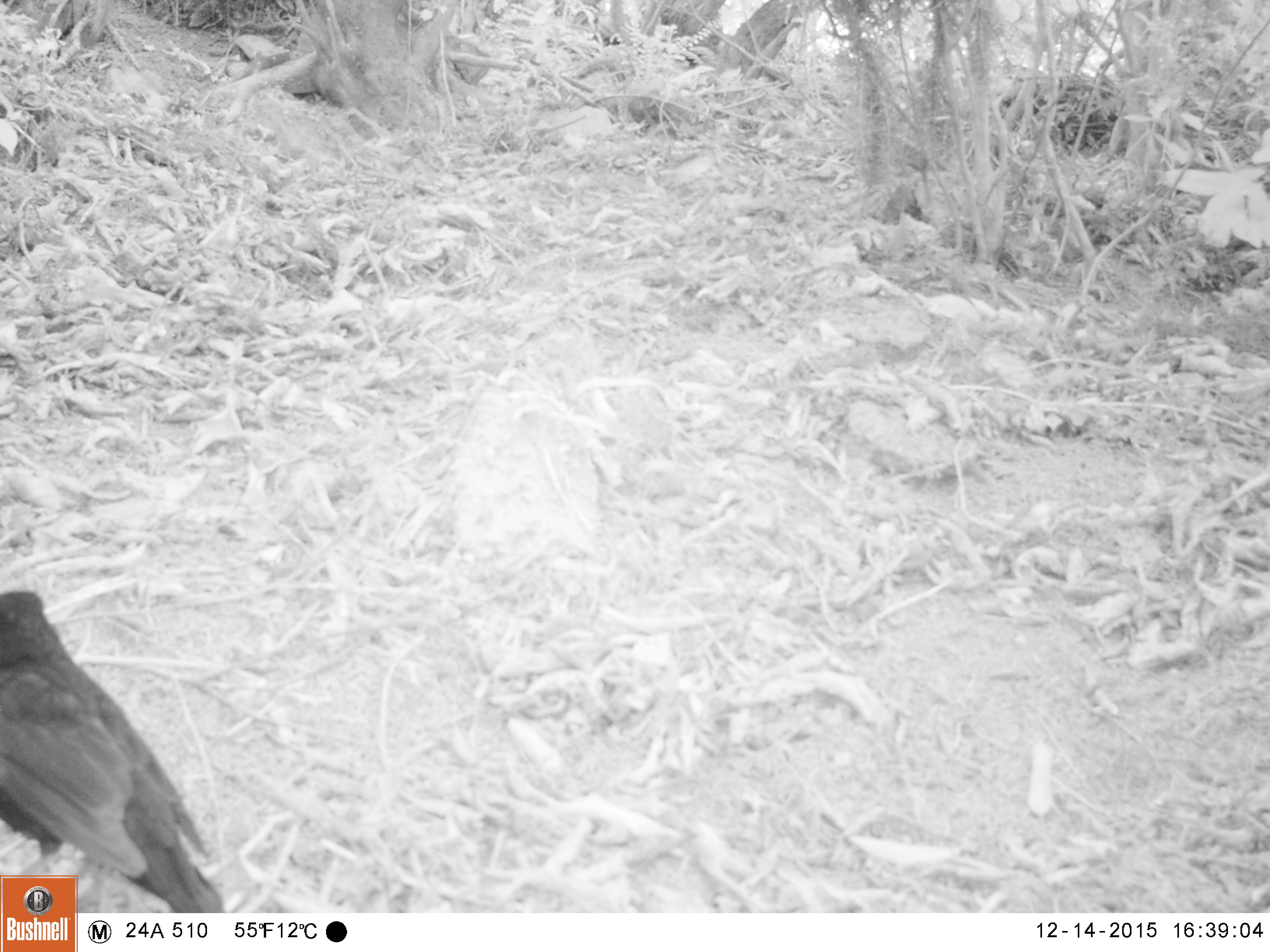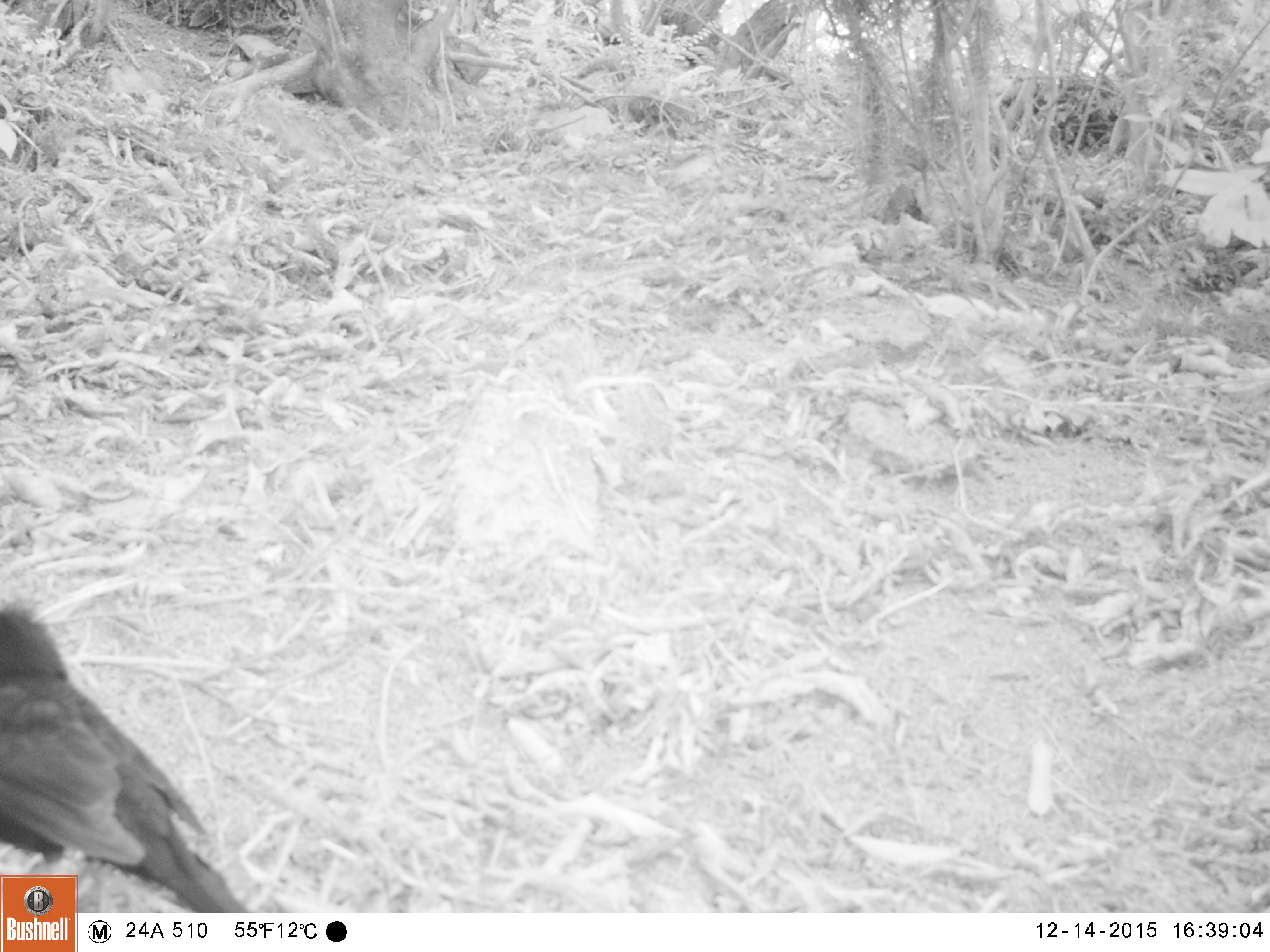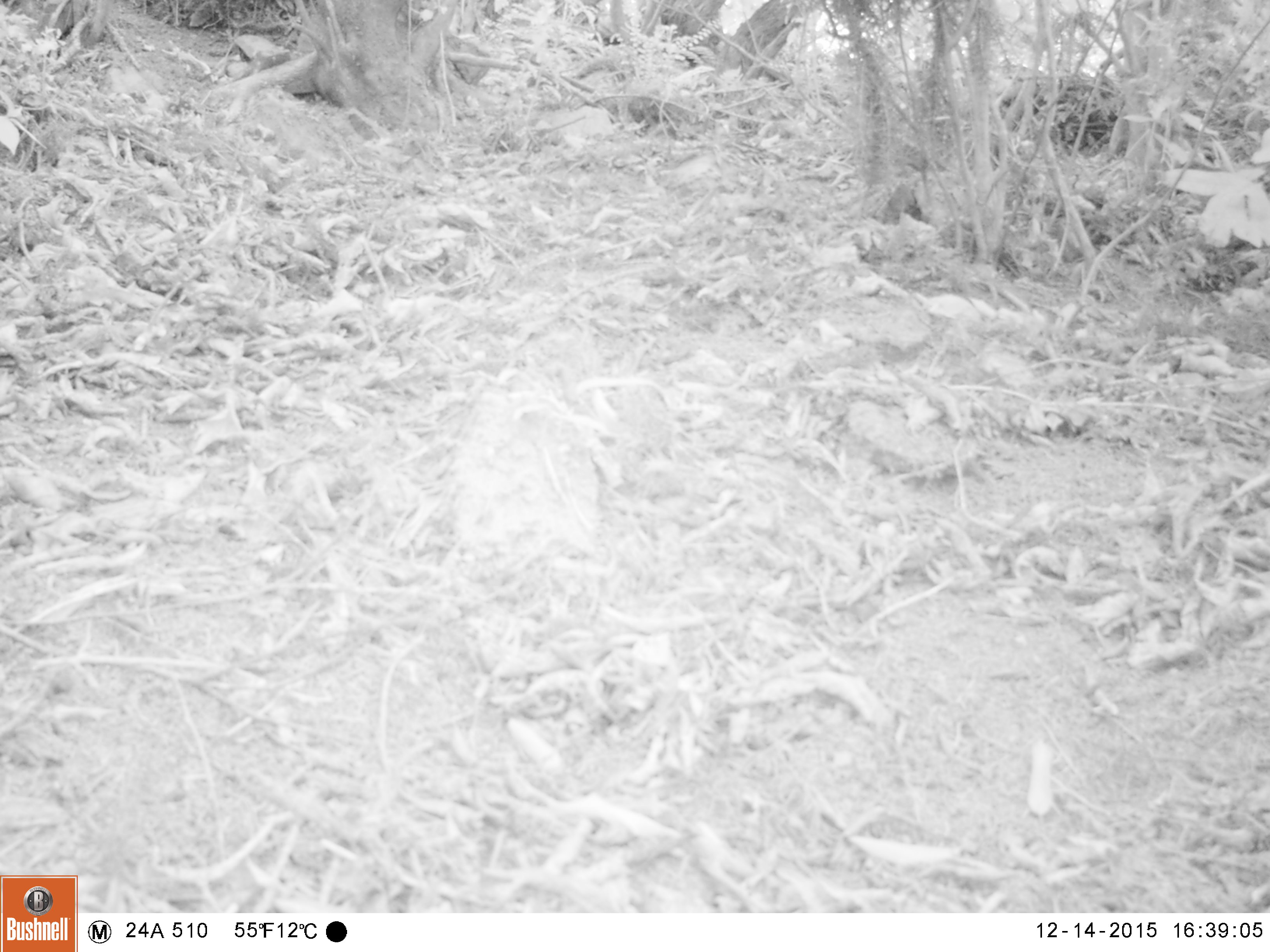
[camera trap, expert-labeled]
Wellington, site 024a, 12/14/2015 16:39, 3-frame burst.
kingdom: Animalia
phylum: Chordata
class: Aves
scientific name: Aves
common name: bird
Bird (Aves).